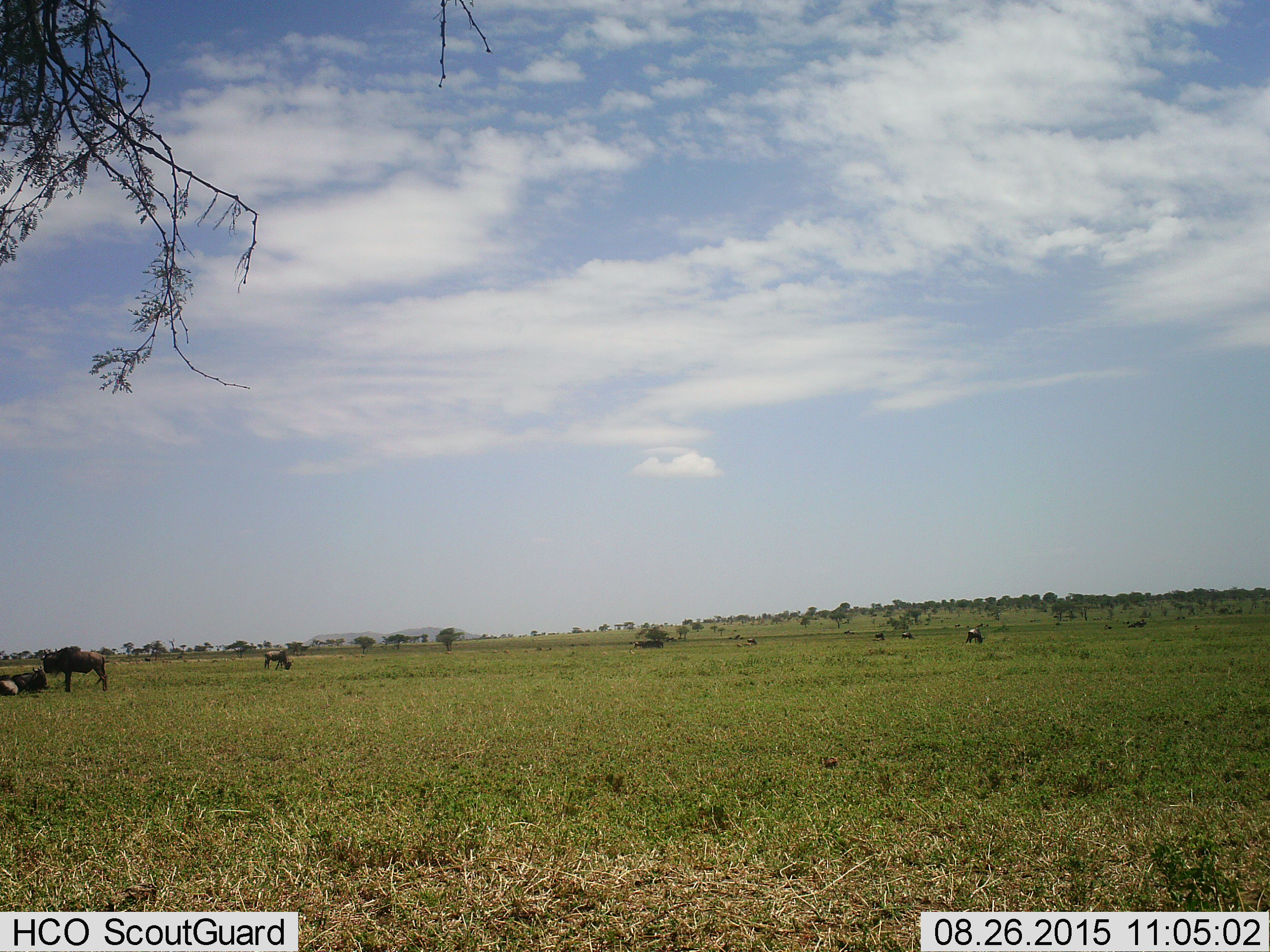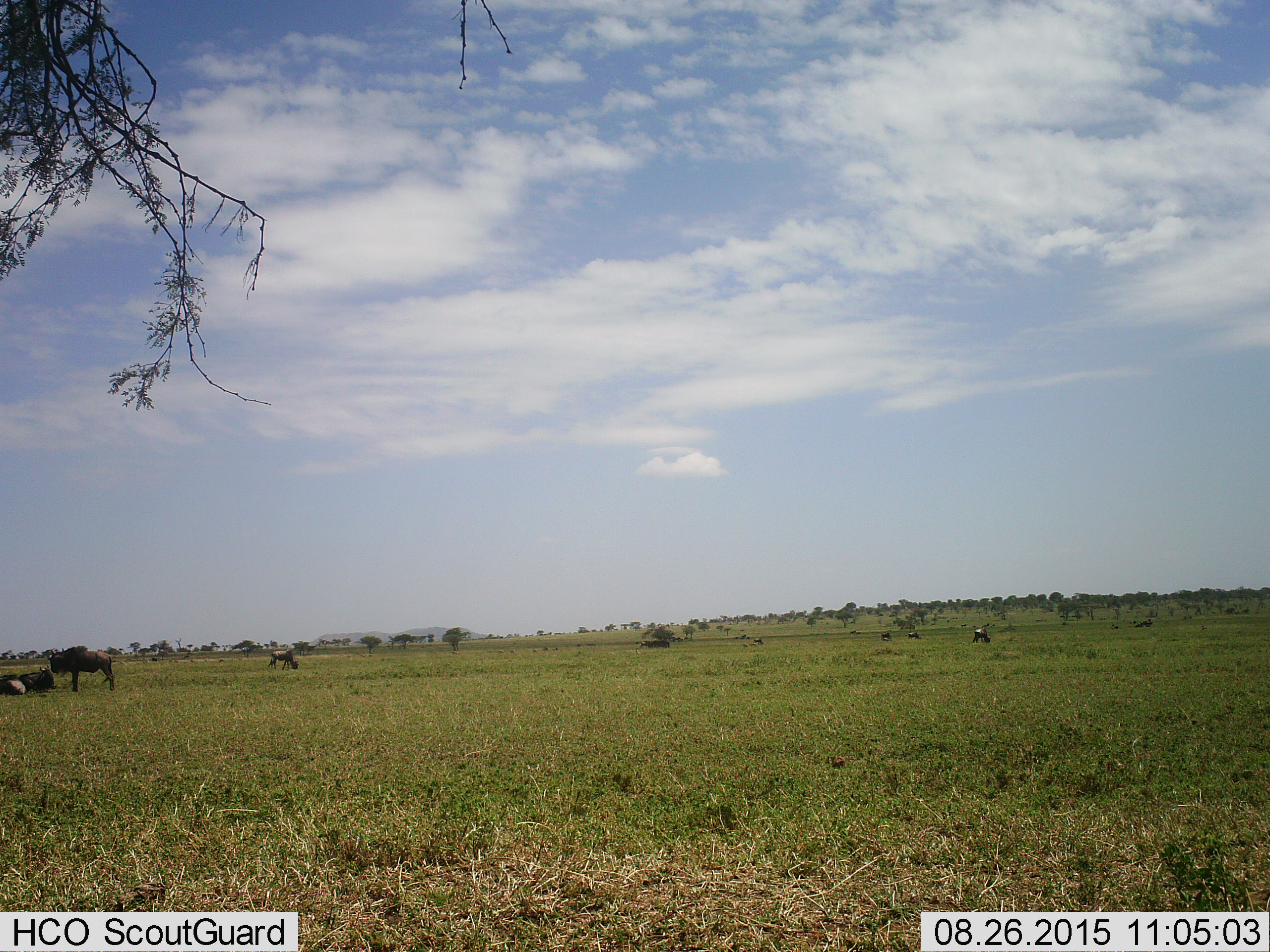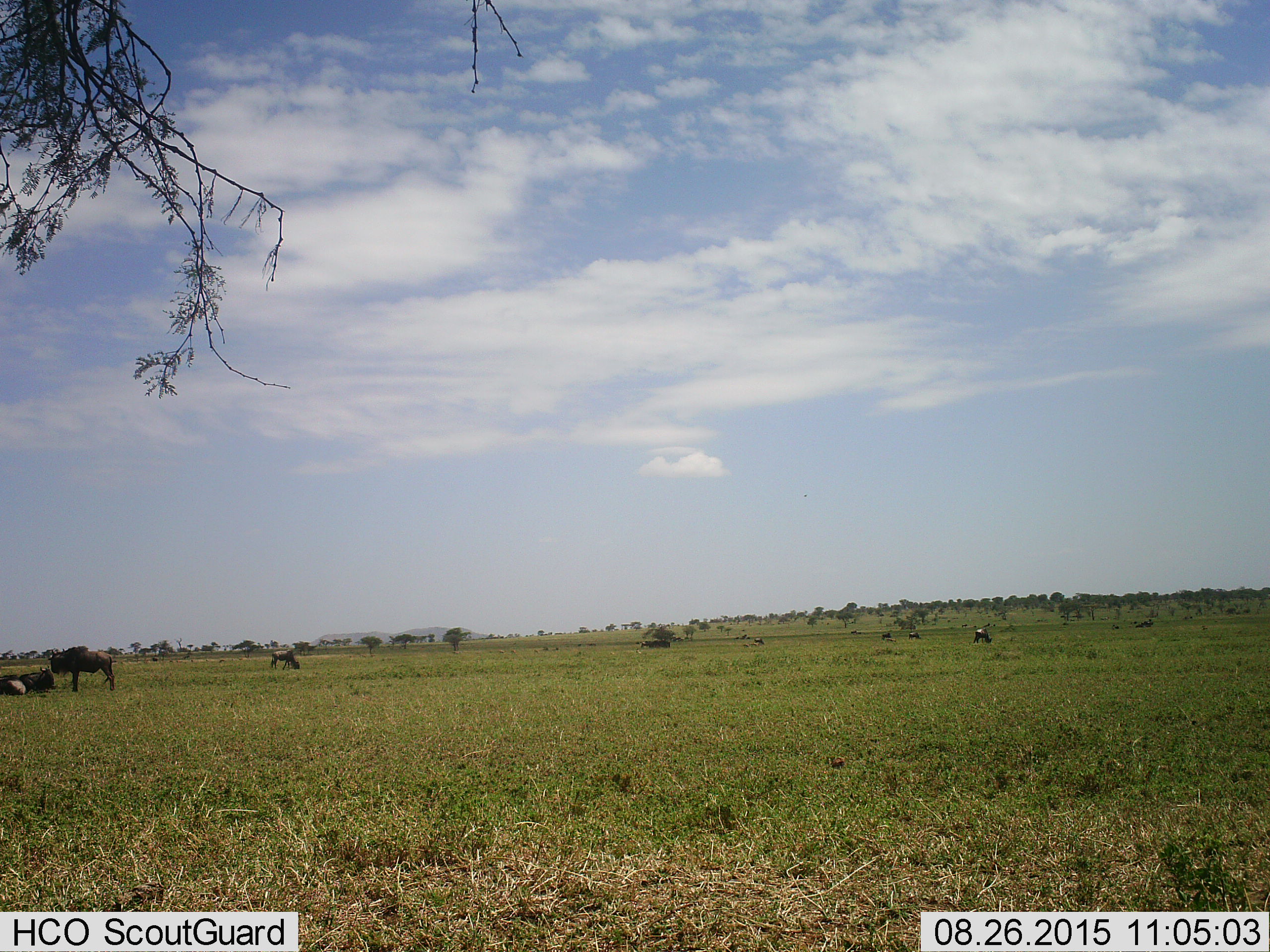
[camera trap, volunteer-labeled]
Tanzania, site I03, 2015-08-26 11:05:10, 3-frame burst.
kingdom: Animalia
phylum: Chordata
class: Mammalia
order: Artiodactyla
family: Bovidae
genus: Connochaetes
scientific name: Connochaetes taurinus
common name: blue wildebeest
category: wildebeest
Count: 11-50.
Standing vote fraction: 71%.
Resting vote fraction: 29%.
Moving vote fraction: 0%.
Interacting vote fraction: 0%.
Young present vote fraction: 0%.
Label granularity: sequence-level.